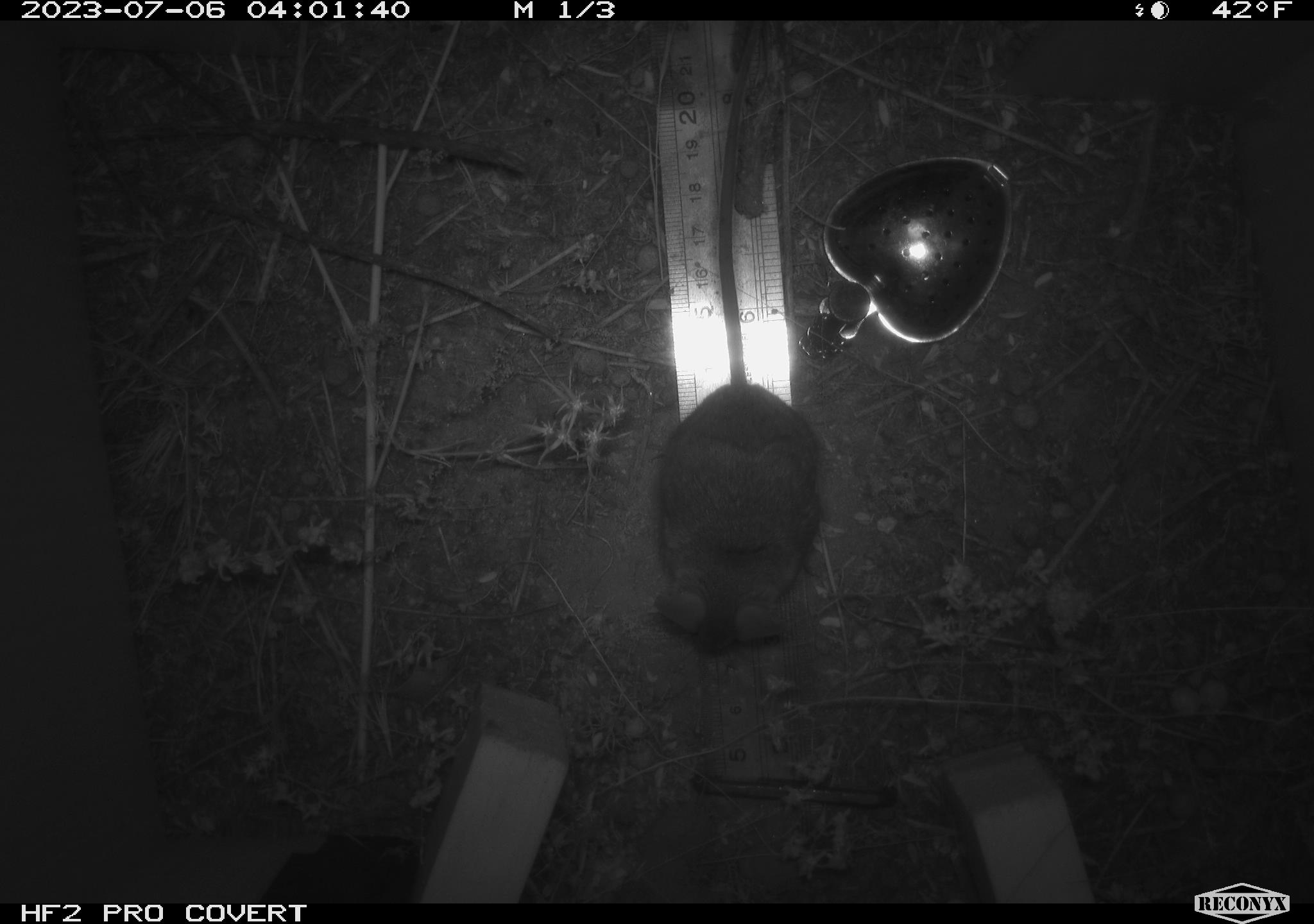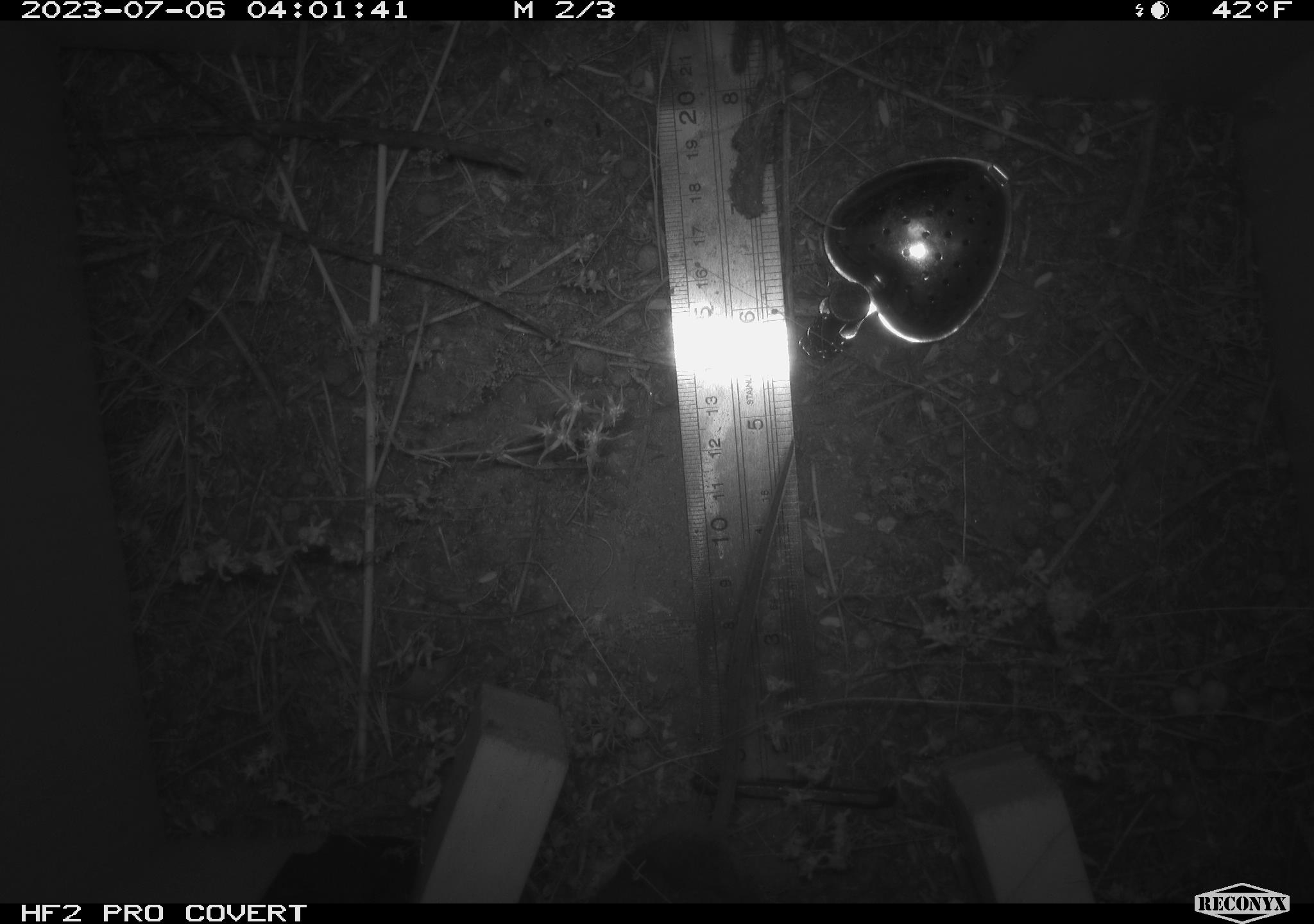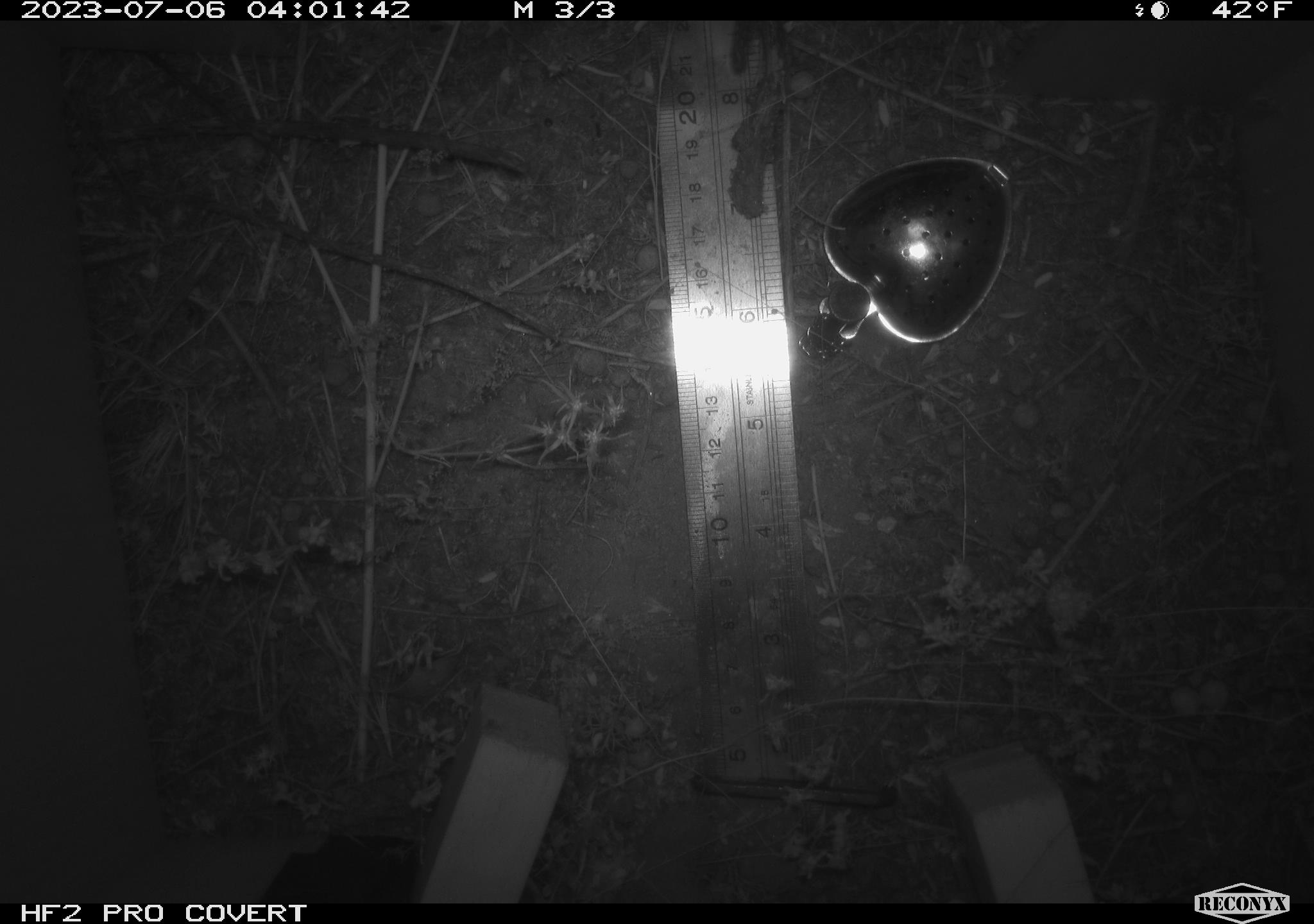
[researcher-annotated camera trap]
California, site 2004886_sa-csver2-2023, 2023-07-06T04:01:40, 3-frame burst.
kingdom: Animalia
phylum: Chordata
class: Mammalia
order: Rodentia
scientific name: Rodentia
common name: mouse species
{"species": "mouse species (Rodentia)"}